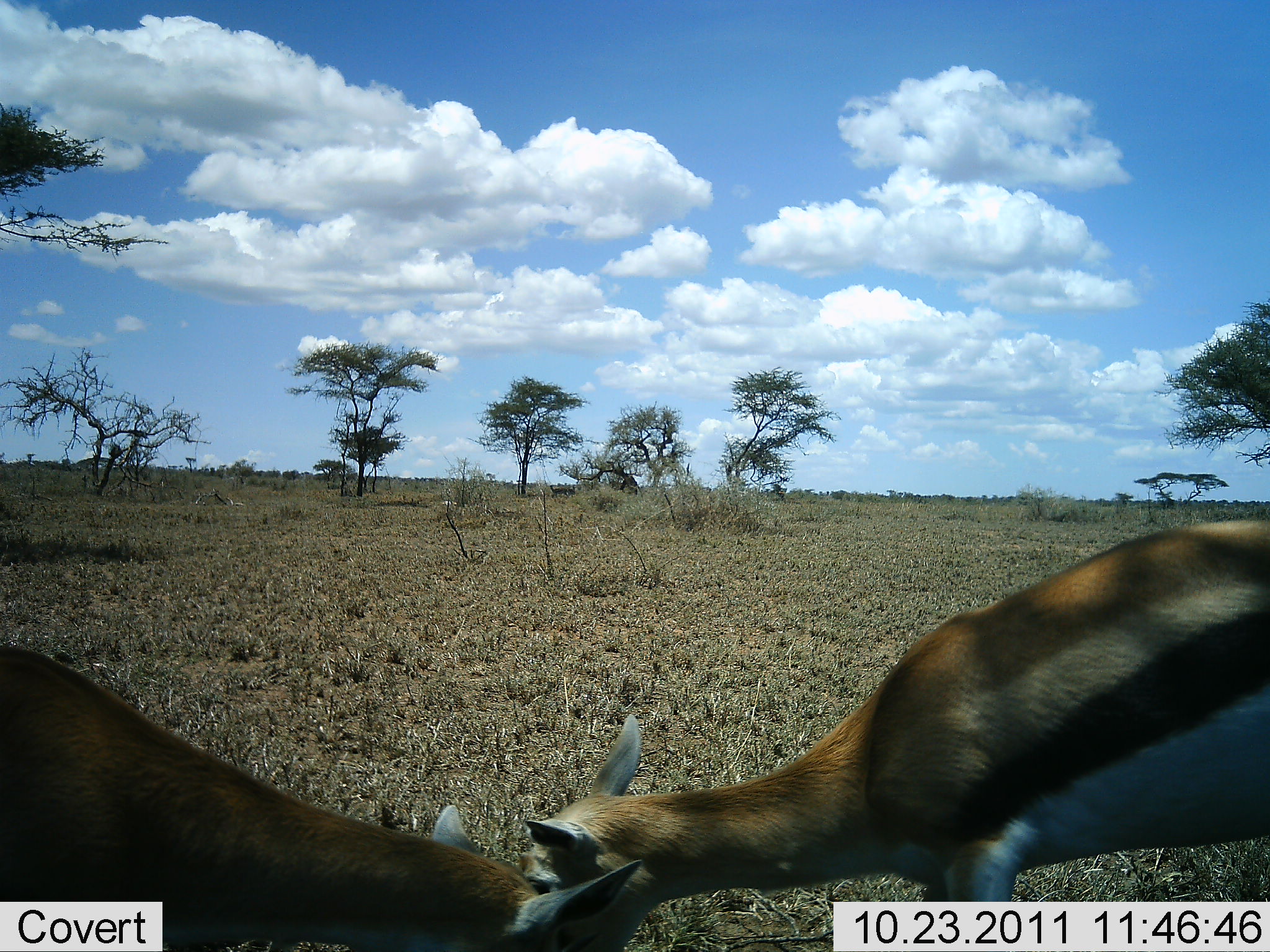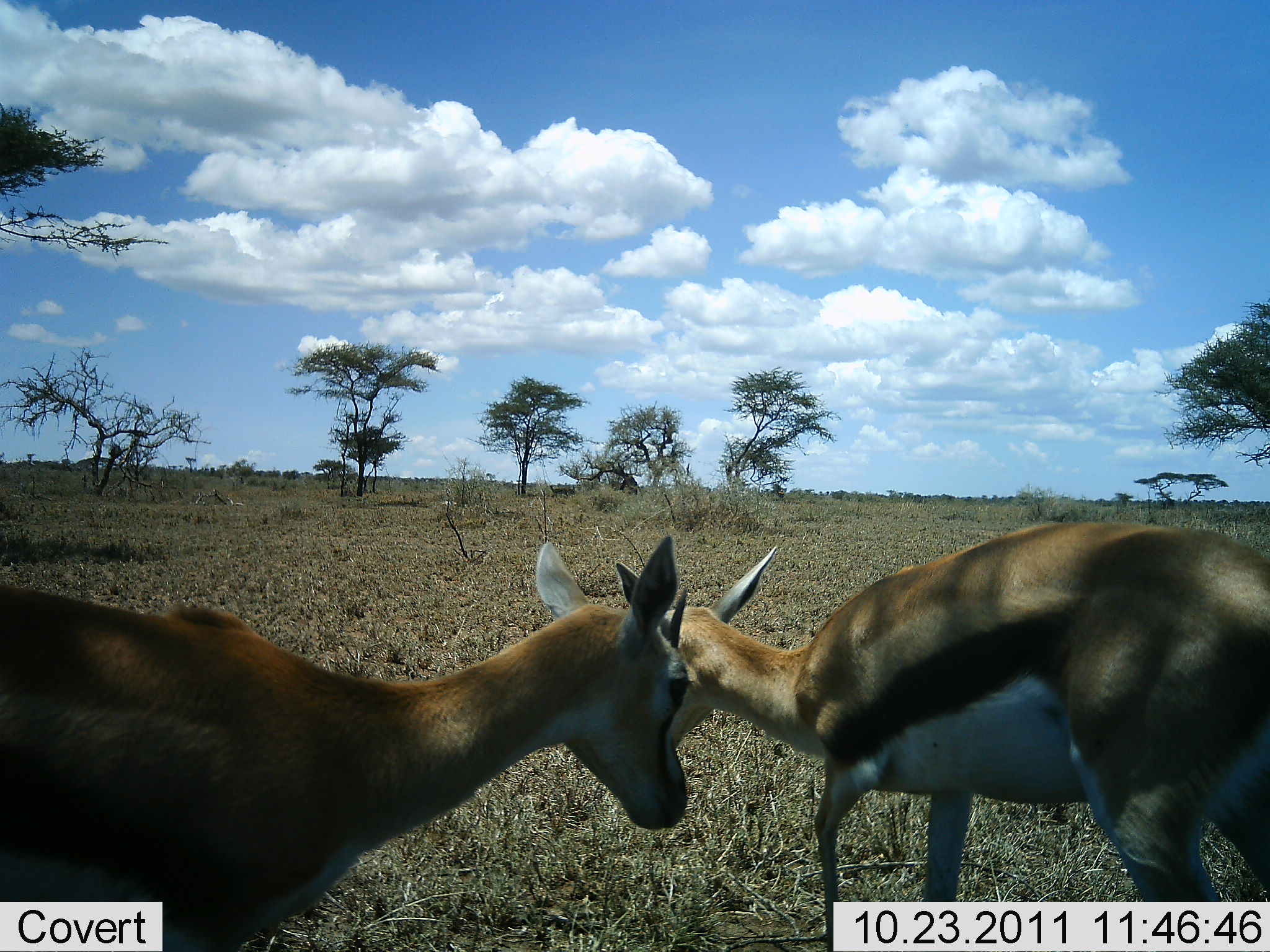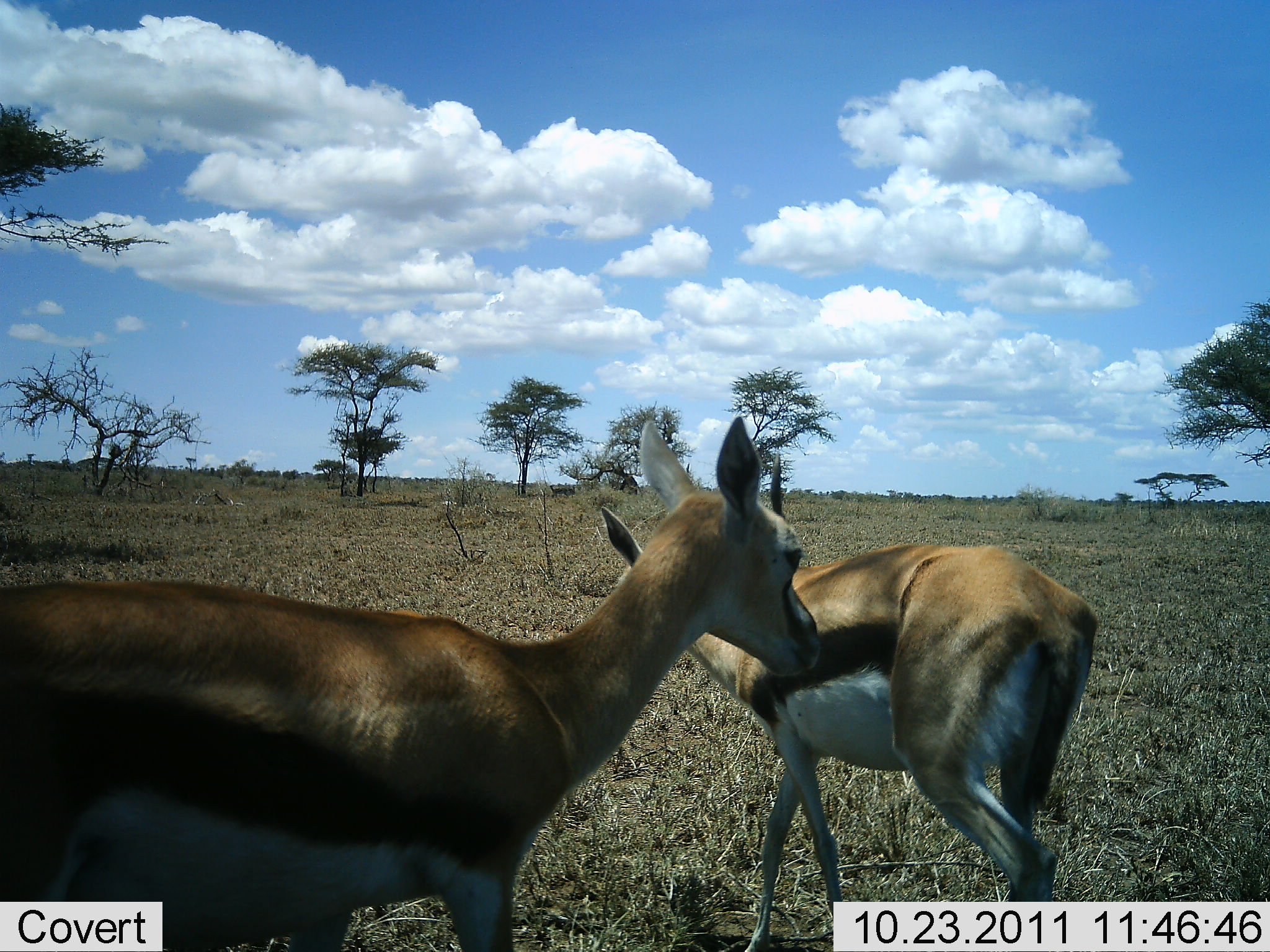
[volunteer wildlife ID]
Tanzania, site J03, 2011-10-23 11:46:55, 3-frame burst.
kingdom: Animalia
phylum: Chordata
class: Mammalia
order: Artiodactyla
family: Bovidae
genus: Eudorcas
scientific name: Eudorcas thomsonii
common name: thomson's gazelle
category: gazellethomsons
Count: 2.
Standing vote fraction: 36%.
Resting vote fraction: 0%.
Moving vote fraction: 27%.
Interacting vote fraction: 9%.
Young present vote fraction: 0%.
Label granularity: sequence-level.